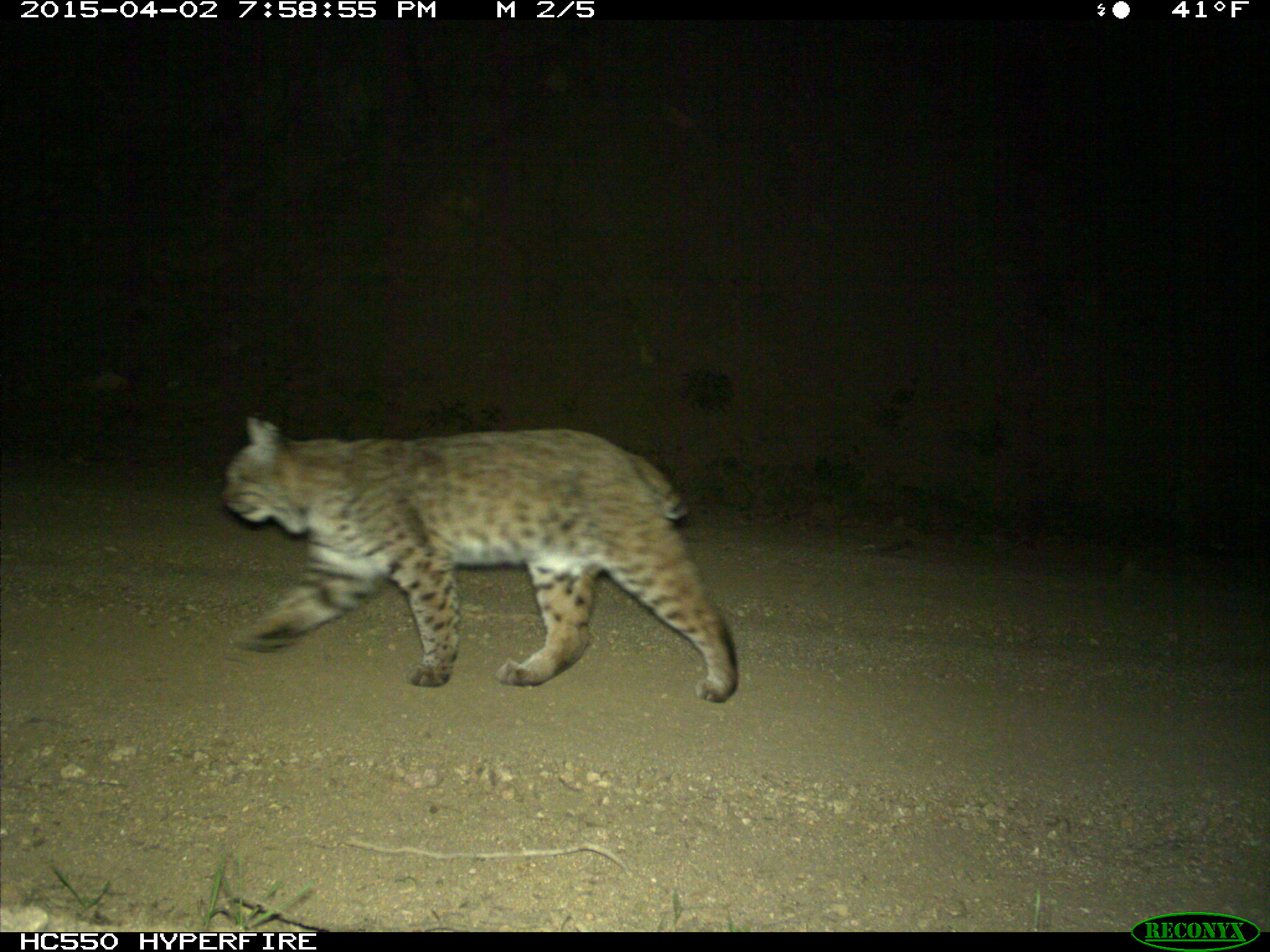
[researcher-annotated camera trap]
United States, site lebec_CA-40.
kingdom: Animalia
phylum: Chordata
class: Mammalia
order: Carnivora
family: Felidae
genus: Lynx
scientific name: Lynx rufus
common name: bobcat